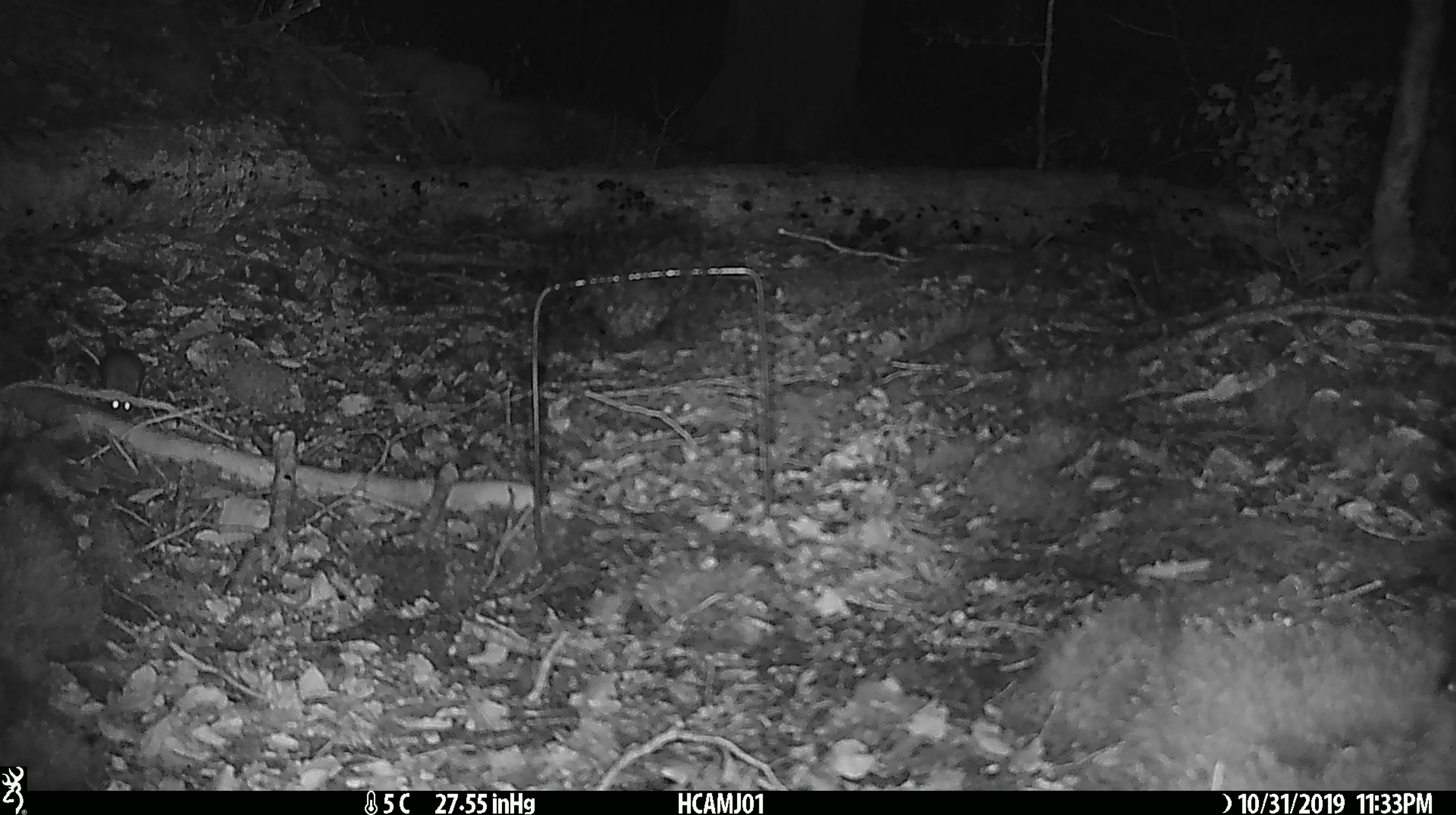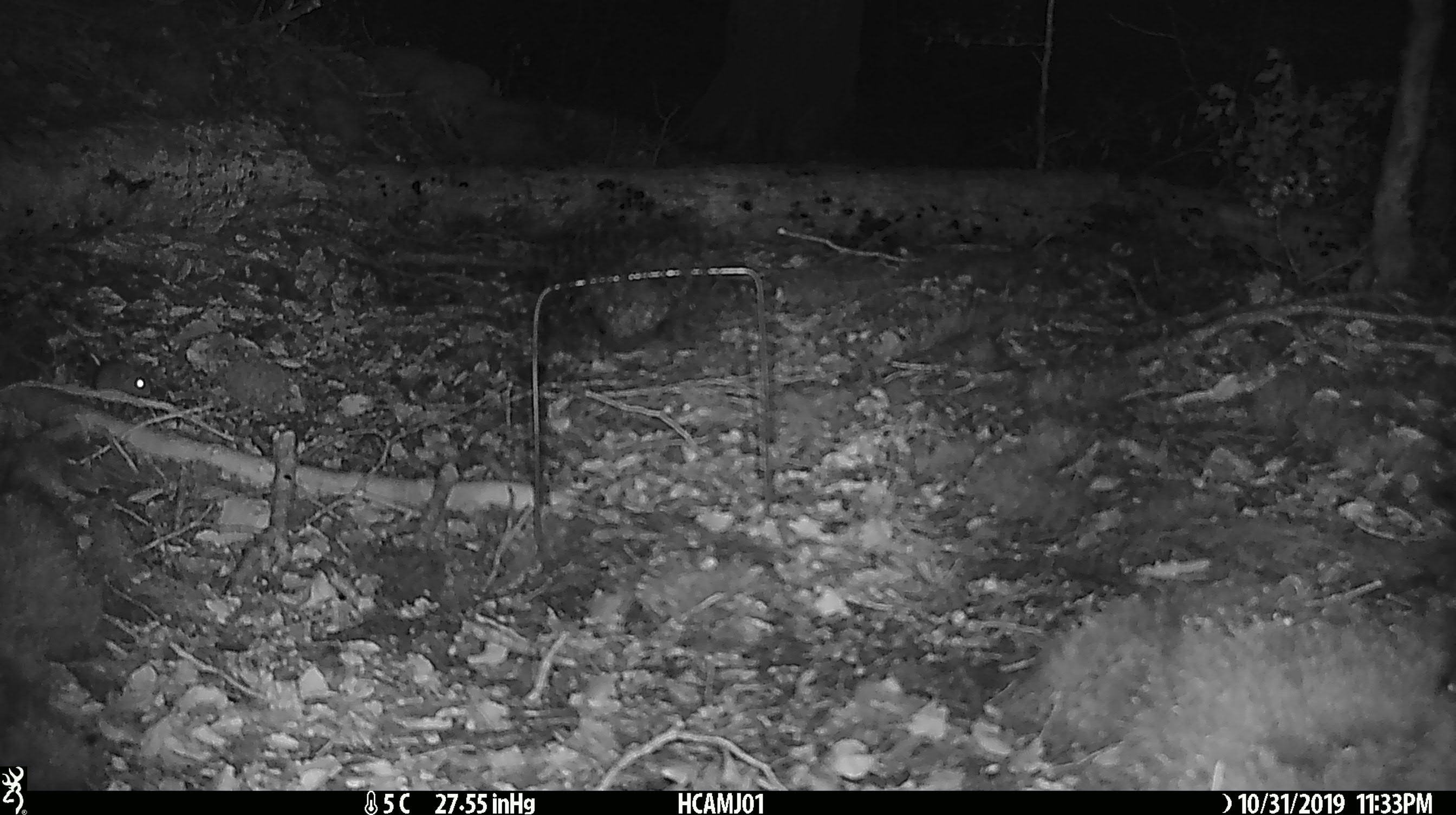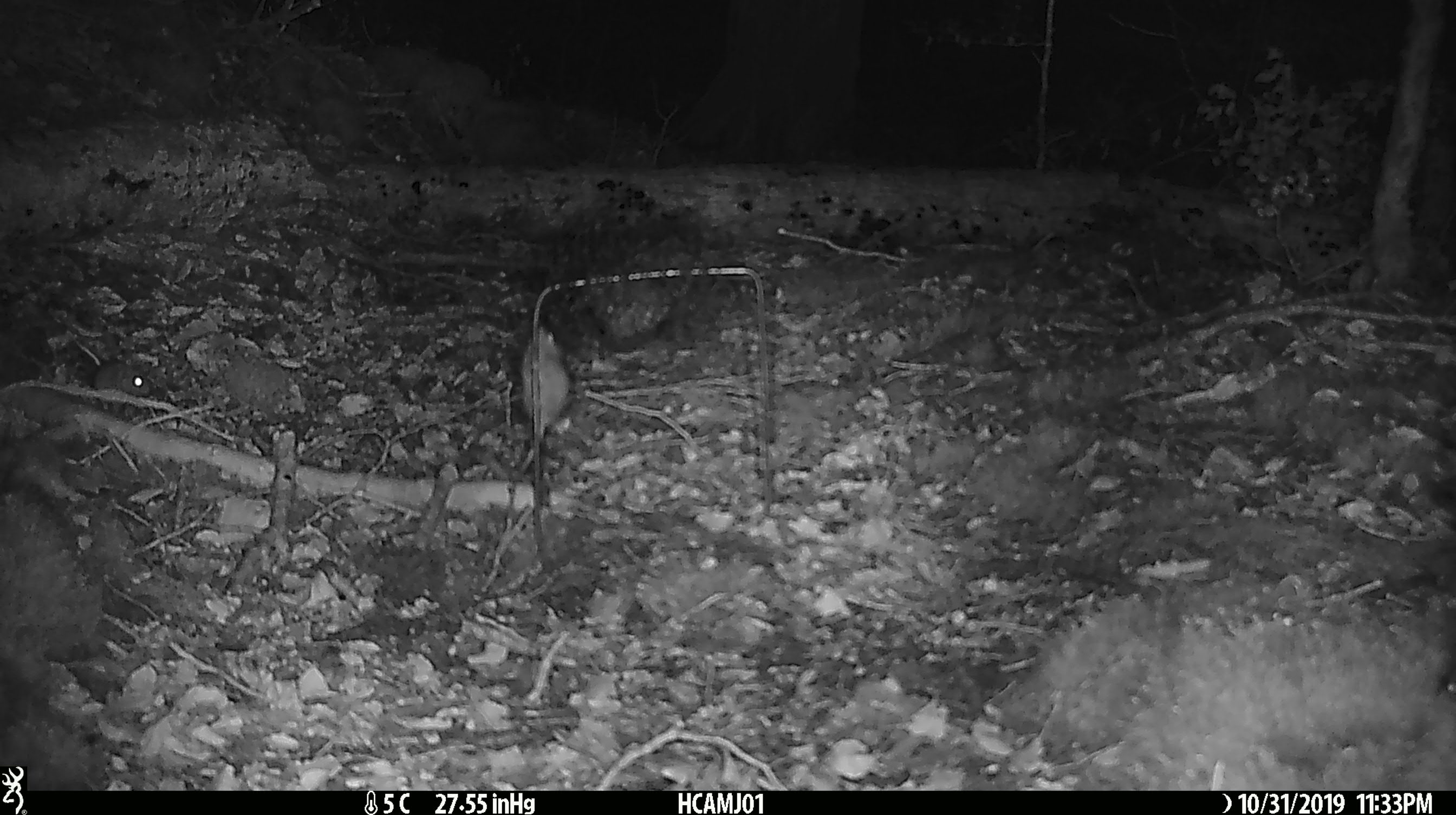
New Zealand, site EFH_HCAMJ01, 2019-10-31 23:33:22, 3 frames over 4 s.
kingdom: Animalia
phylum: Chordata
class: Mammalia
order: Rodentia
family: Muridae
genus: Mus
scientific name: Mus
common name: mouse